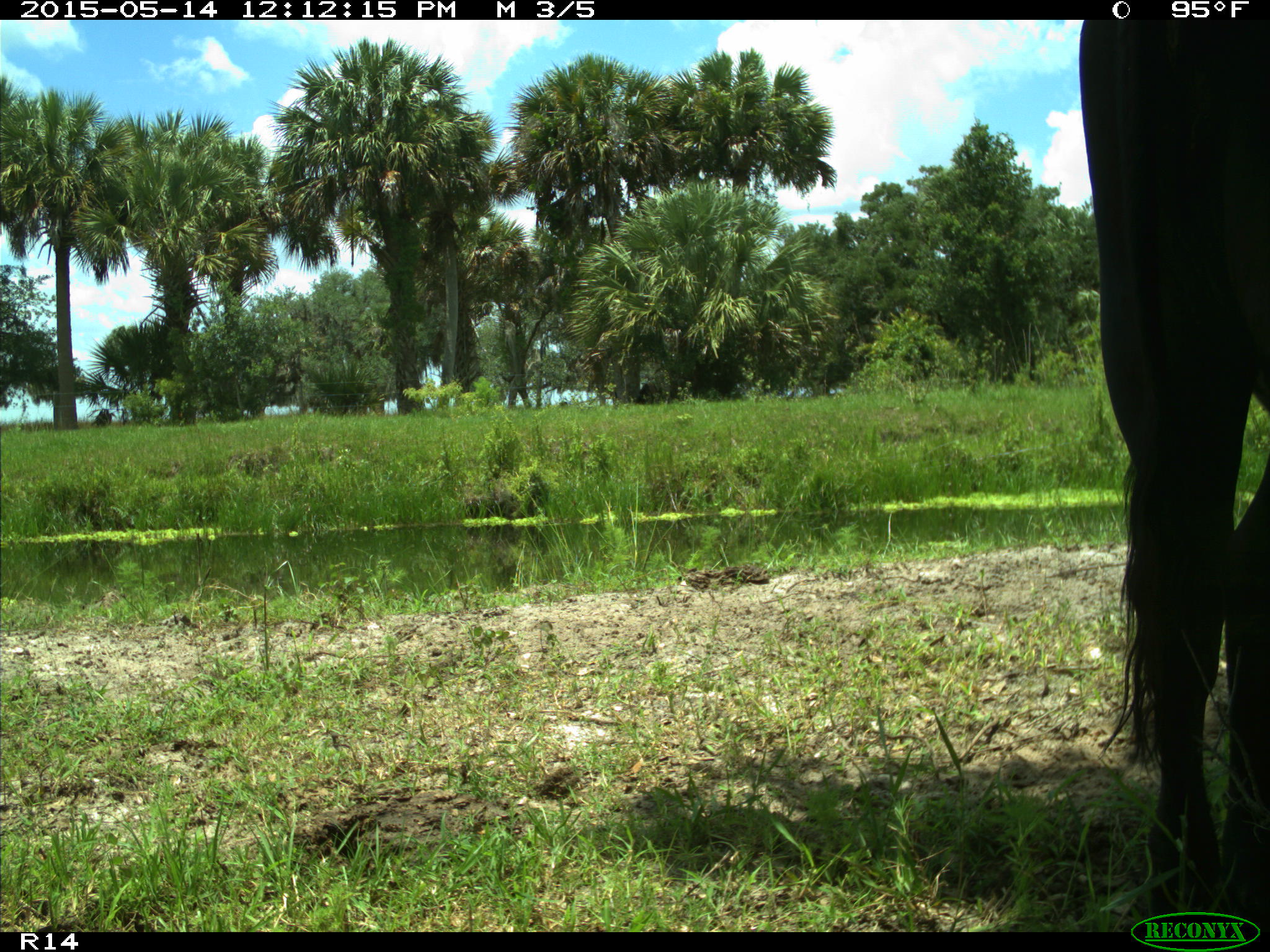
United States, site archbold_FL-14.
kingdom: Animalia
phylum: Chordata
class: Mammalia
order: Artiodactyla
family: Bovidae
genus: Bos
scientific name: Bos taurus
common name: domestic cow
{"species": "Bos taurus (domestic cow)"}